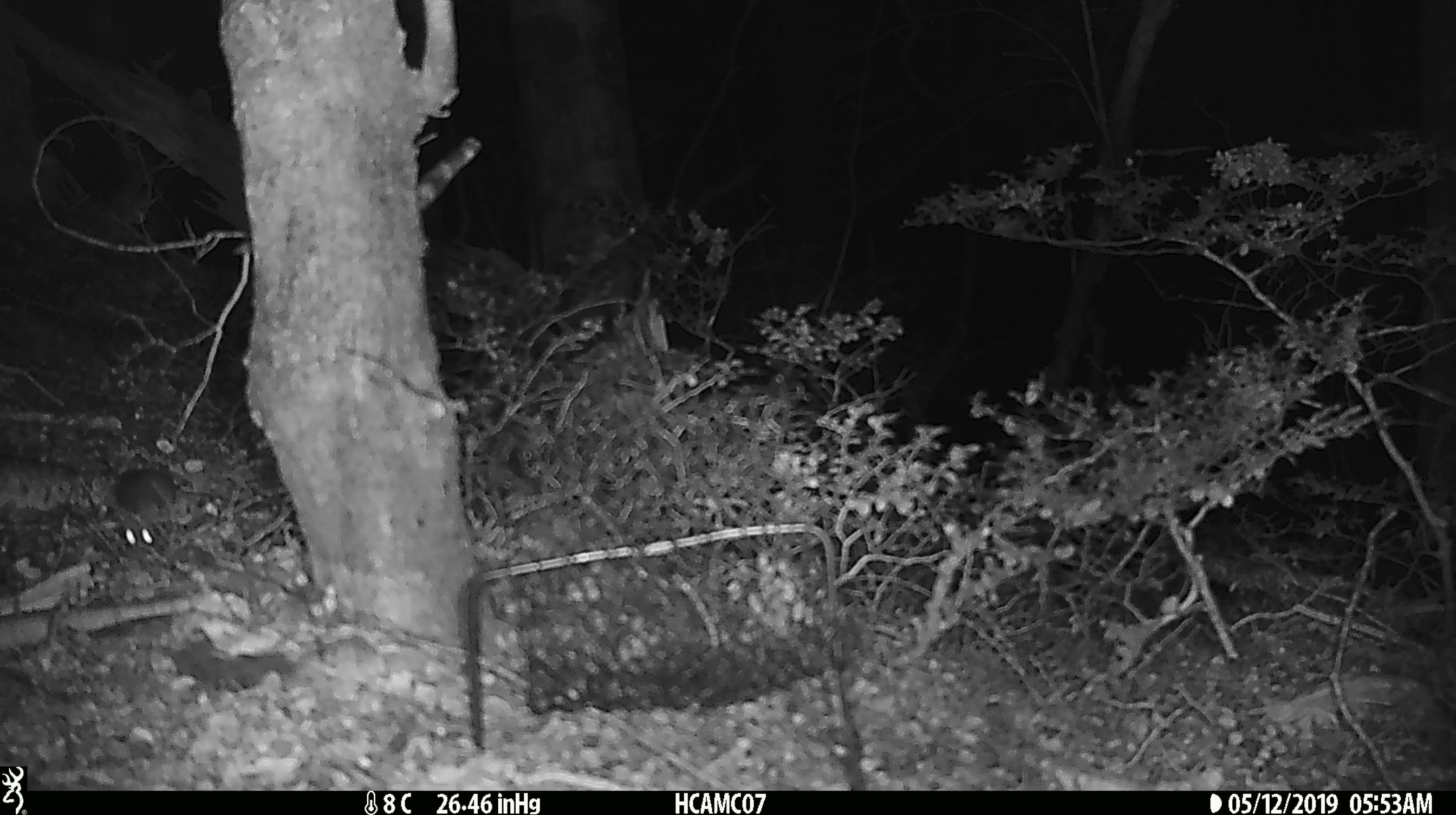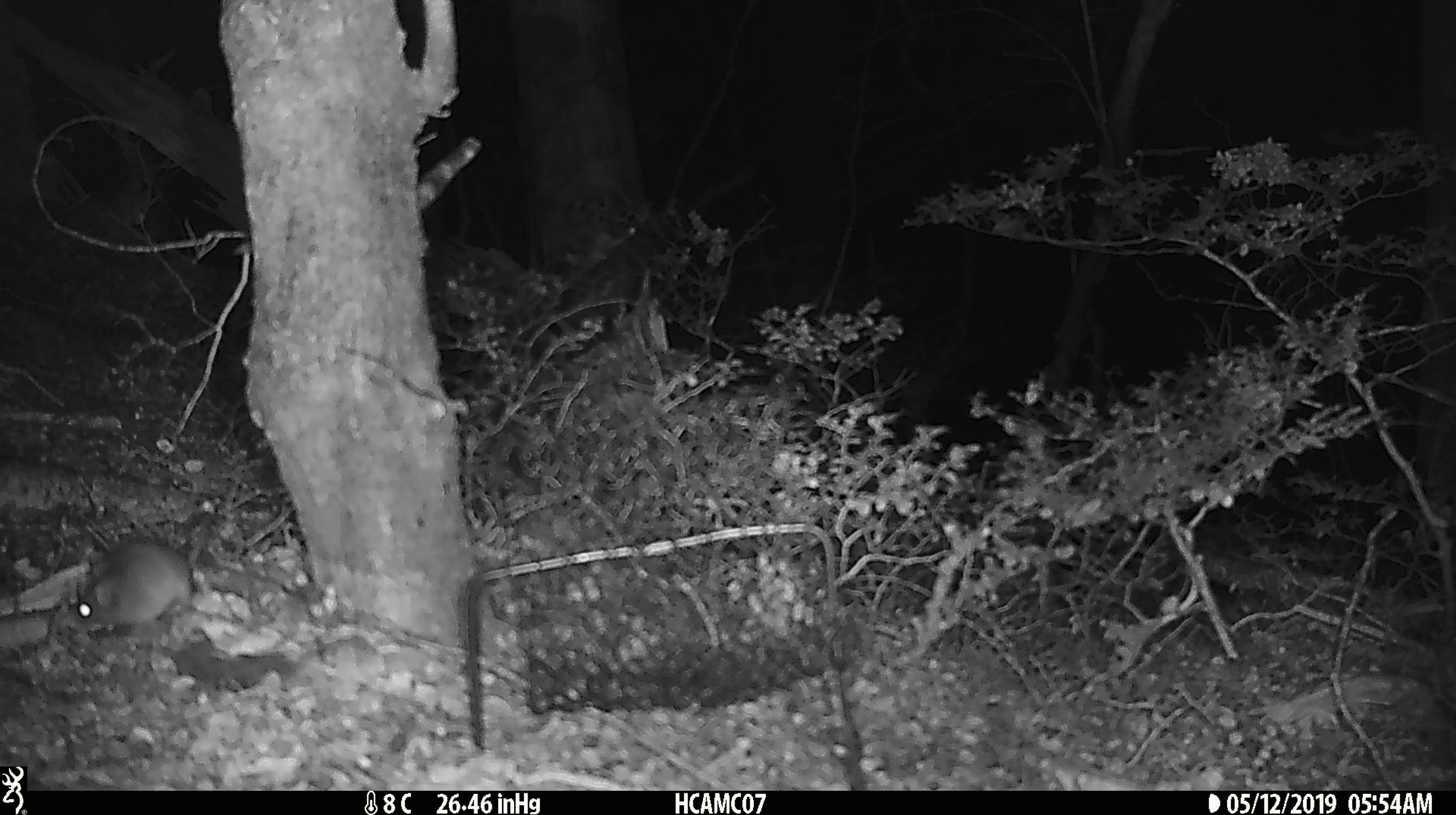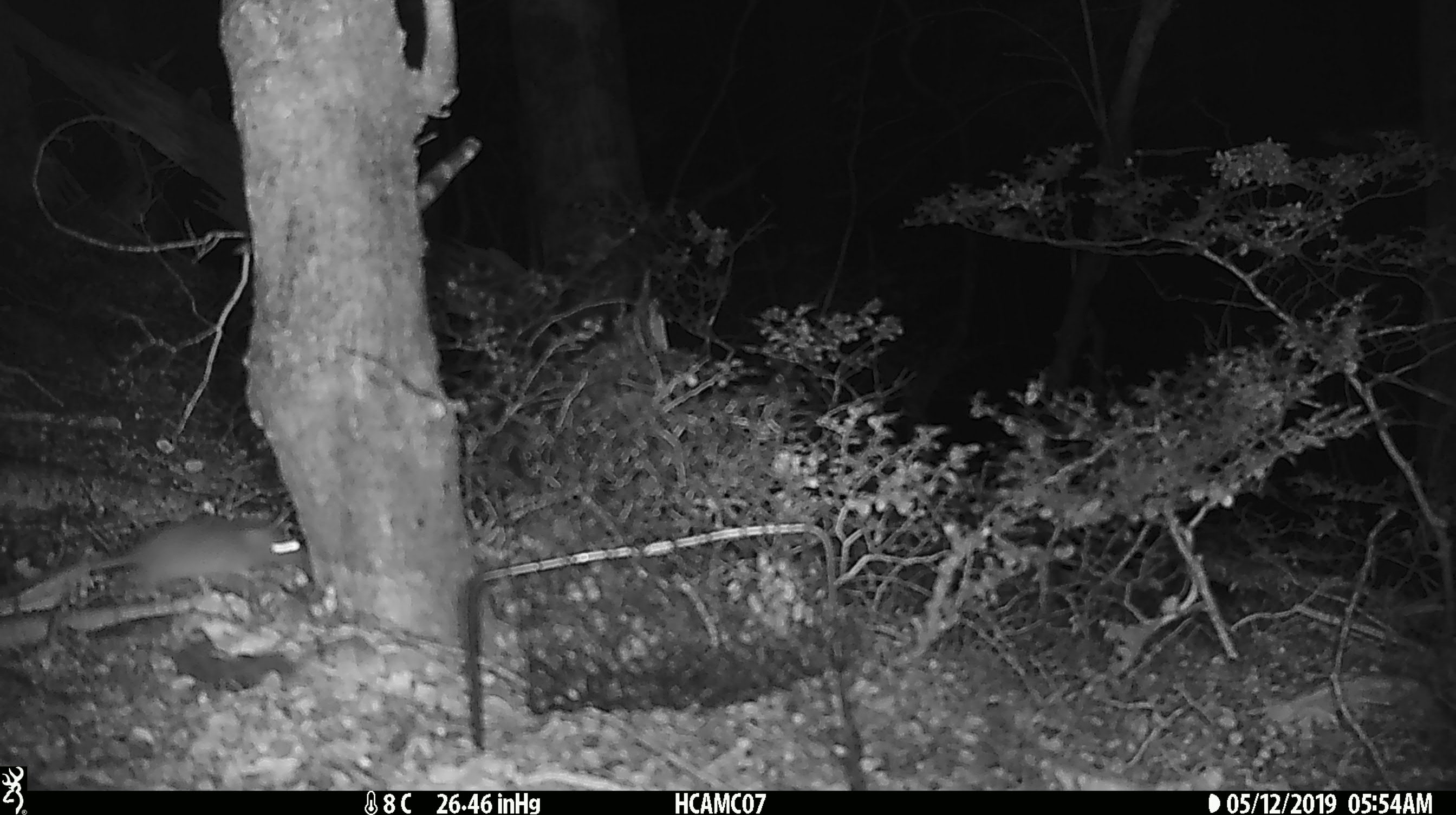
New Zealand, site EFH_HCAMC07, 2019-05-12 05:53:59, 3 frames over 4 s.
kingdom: Animalia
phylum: Chordata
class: Mammalia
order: Rodentia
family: Muridae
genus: Rattus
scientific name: Rattus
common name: rat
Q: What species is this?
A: Rat (Rattus).